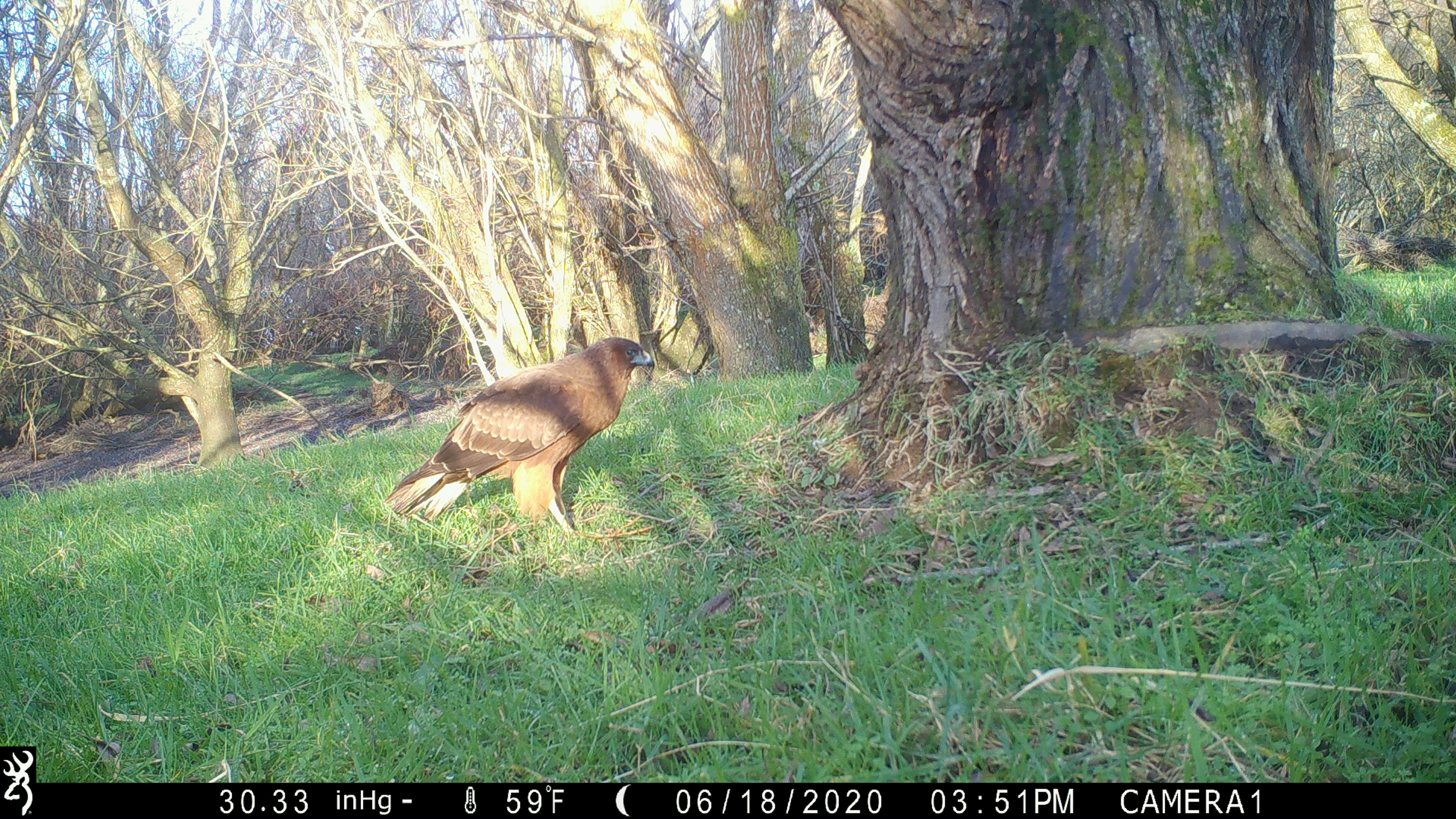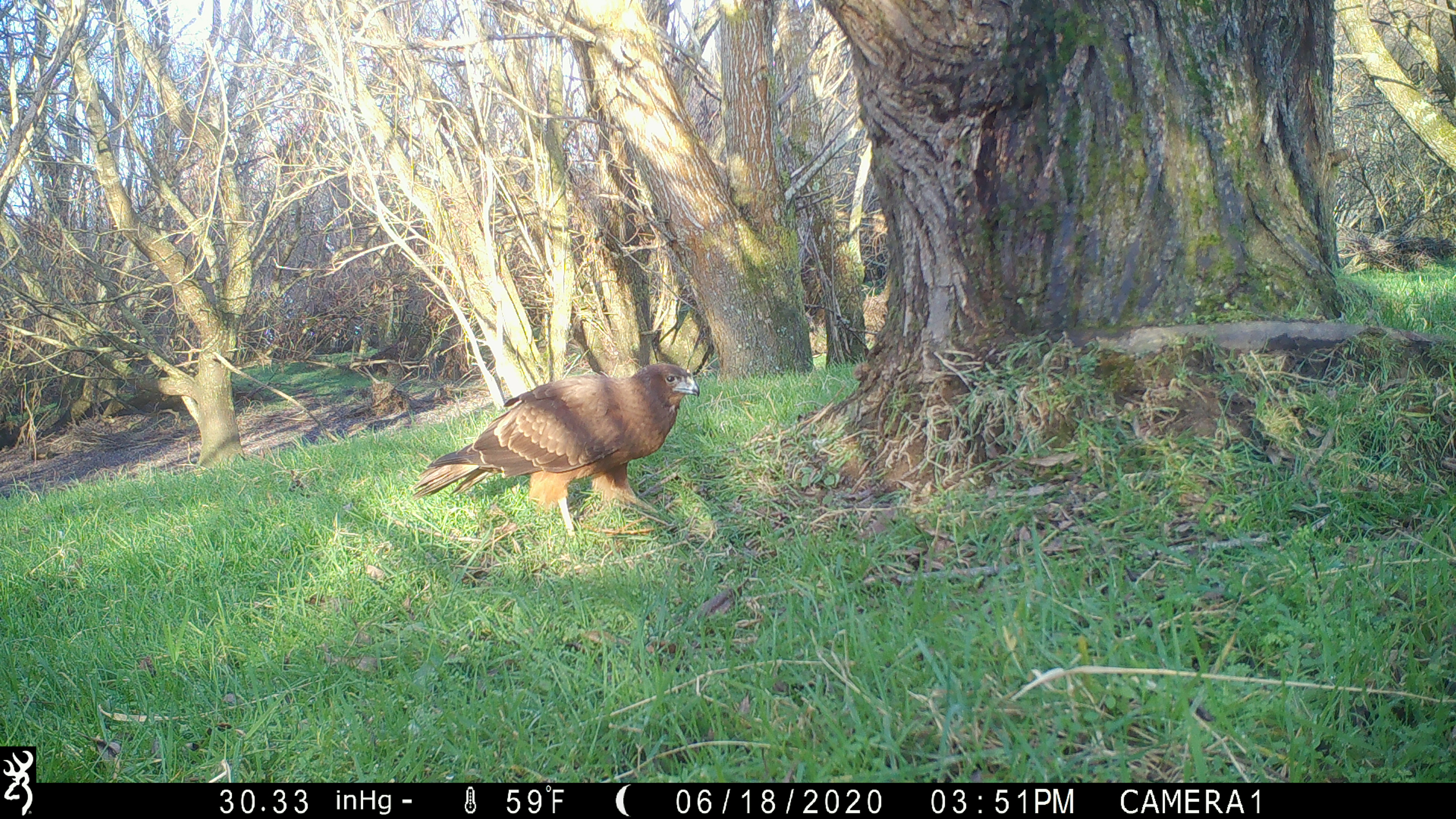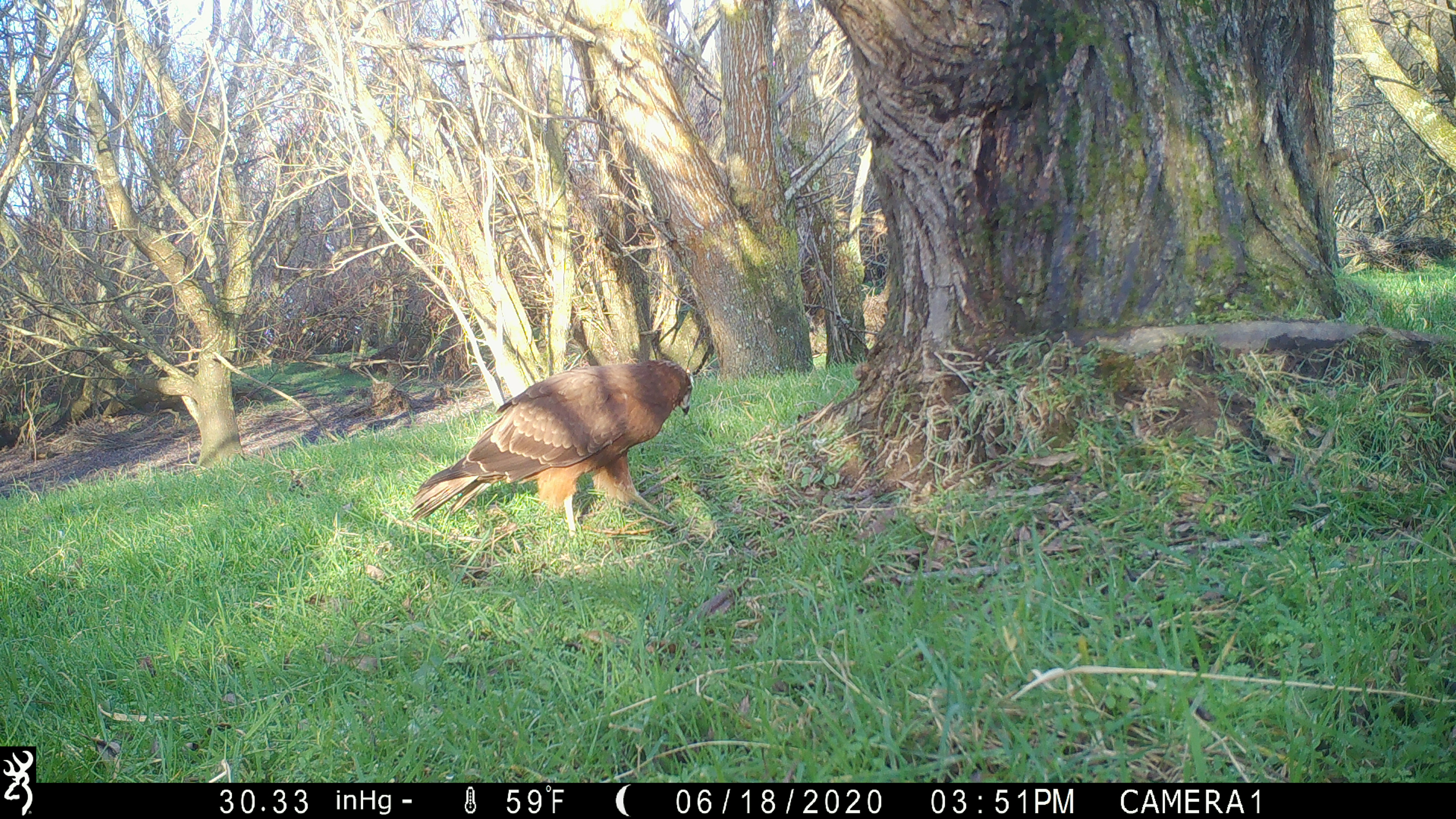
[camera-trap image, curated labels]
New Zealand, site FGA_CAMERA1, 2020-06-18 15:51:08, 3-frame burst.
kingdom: Animalia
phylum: Chordata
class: Aves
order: Accipitriformes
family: Accipitridae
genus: Circus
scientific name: Circus approximans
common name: swamp harrier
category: harrier